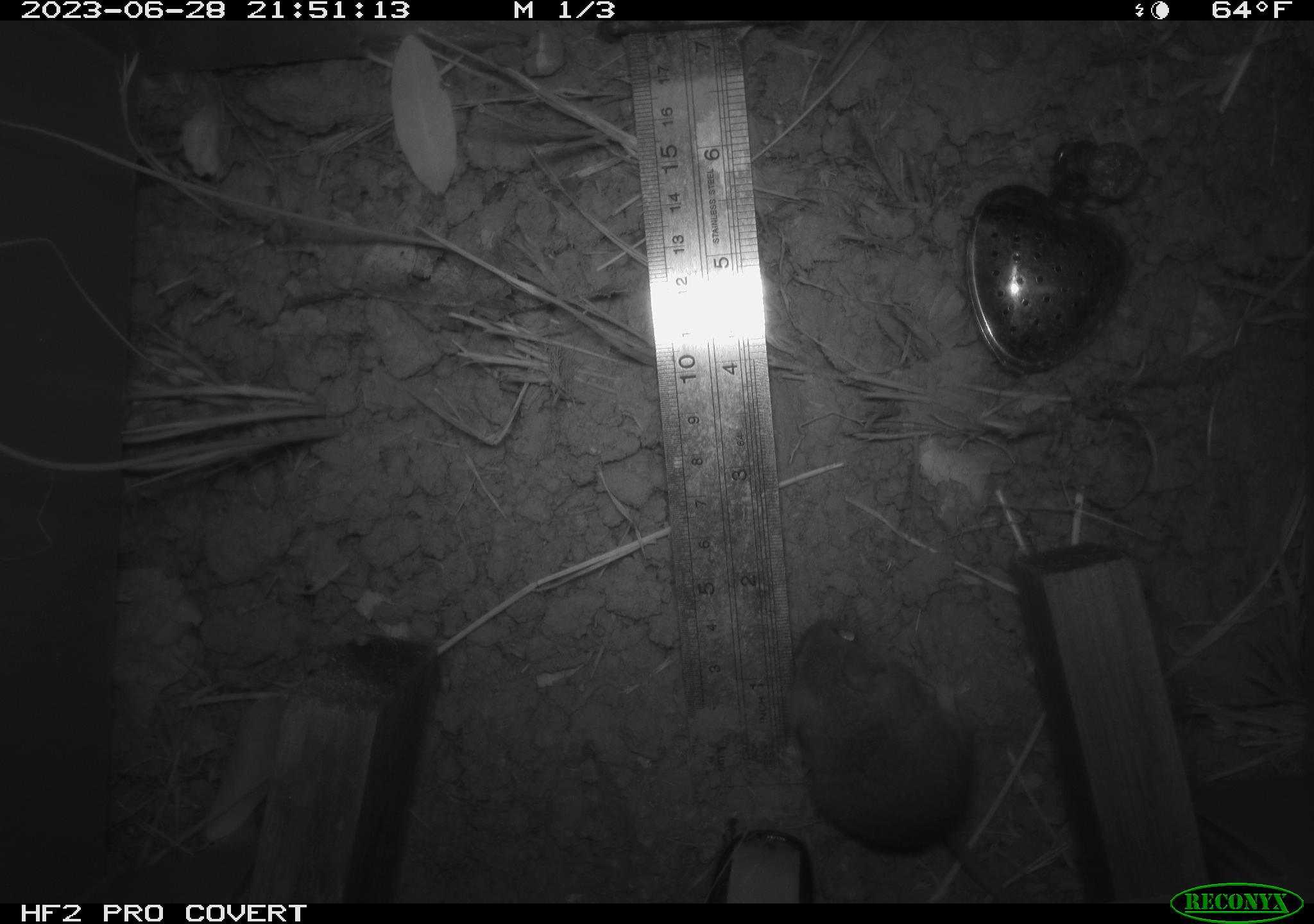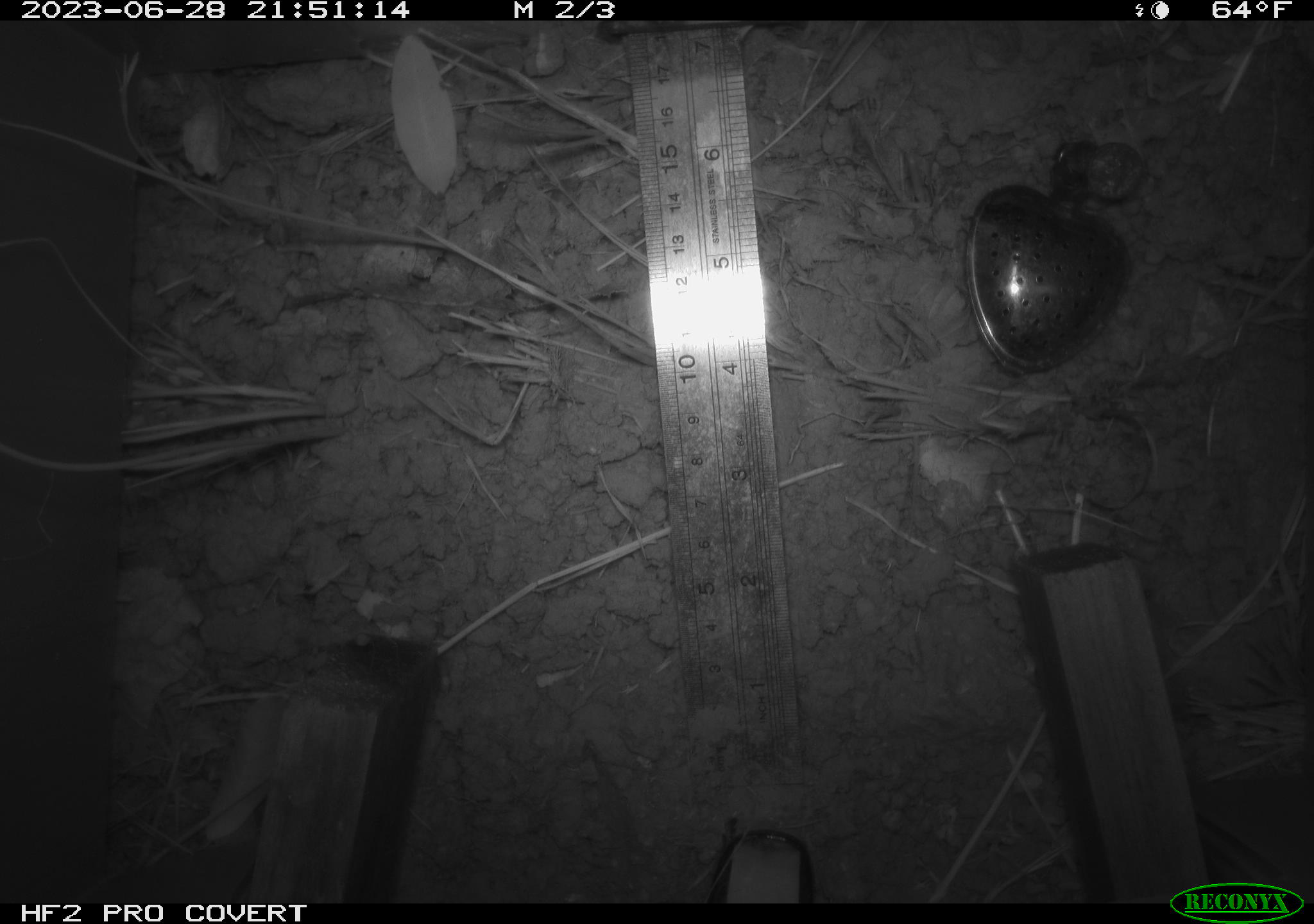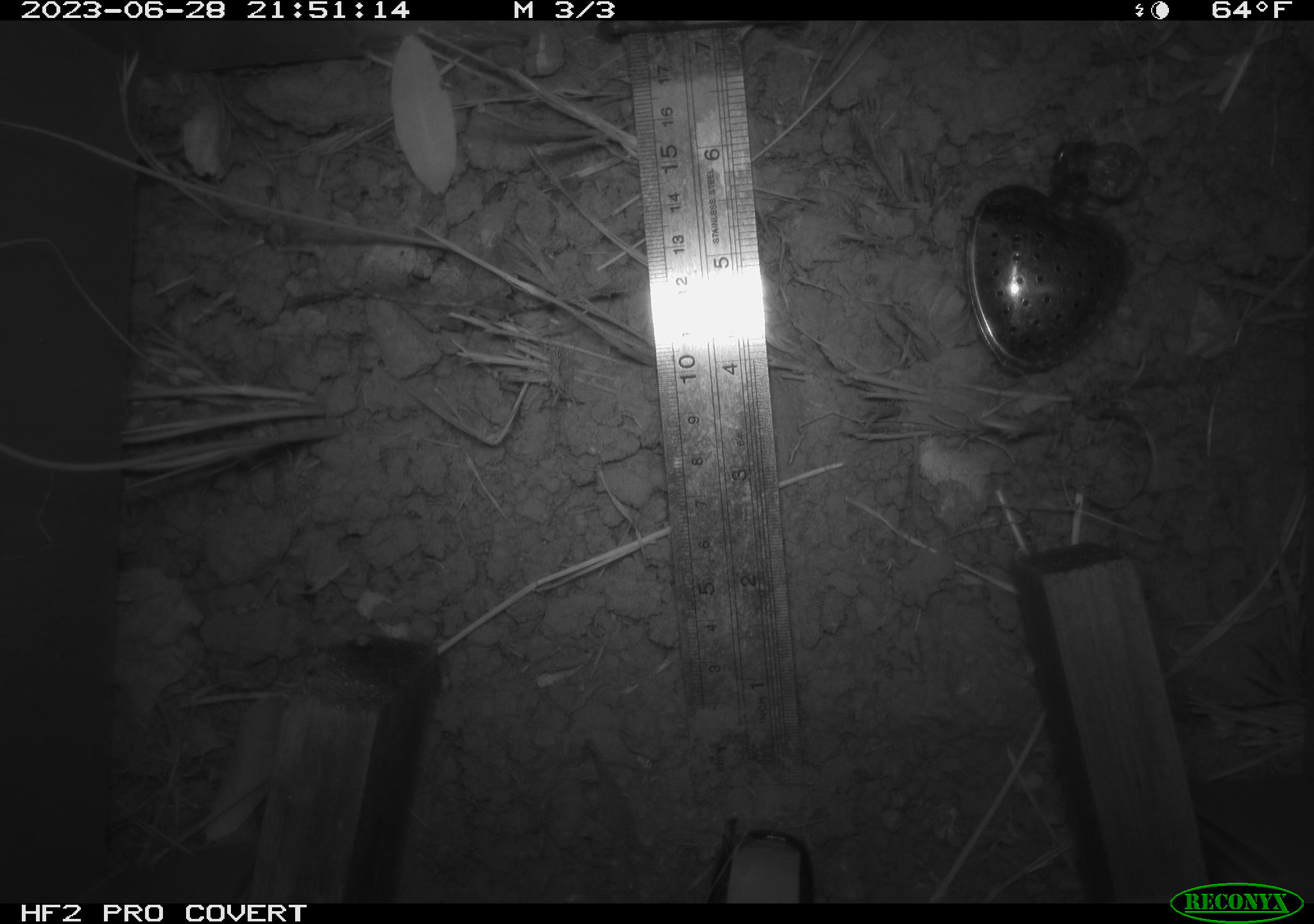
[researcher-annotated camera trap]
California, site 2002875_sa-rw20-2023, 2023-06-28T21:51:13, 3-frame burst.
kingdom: Animalia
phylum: Chordata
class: Mammalia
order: Rodentia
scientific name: Rodentia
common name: mouse species